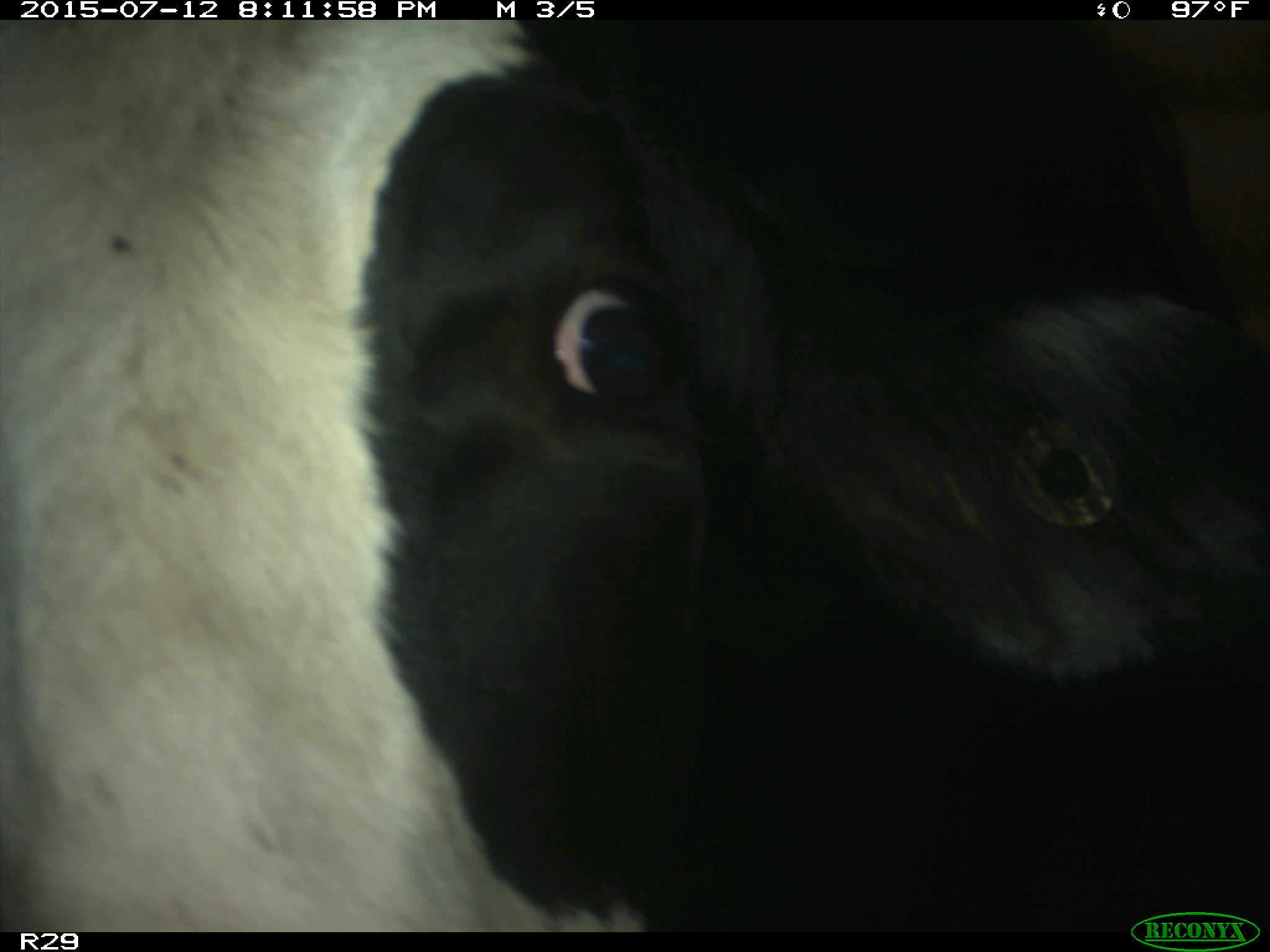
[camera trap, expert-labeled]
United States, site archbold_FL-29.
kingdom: Animalia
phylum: Chordata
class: Mammalia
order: Artiodactyla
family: Bovidae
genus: Bos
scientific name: Bos taurus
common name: domestic cow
Bos taurus (domestic cow).